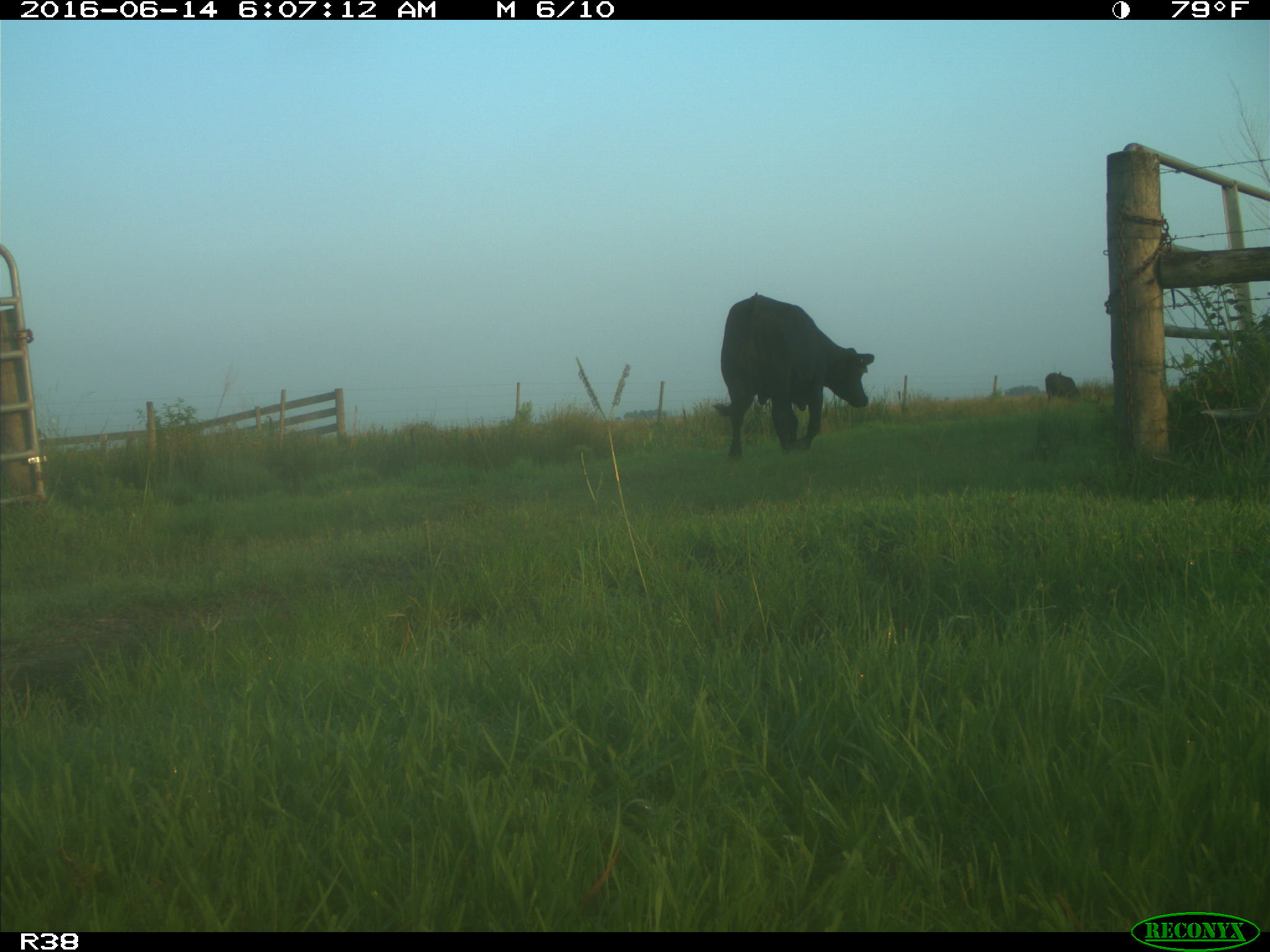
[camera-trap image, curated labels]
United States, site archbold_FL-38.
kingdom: Animalia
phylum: Chordata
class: Mammalia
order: Artiodactyla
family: Bovidae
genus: Bos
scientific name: Bos taurus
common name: domestic cow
Bos taurus (domestic cow).